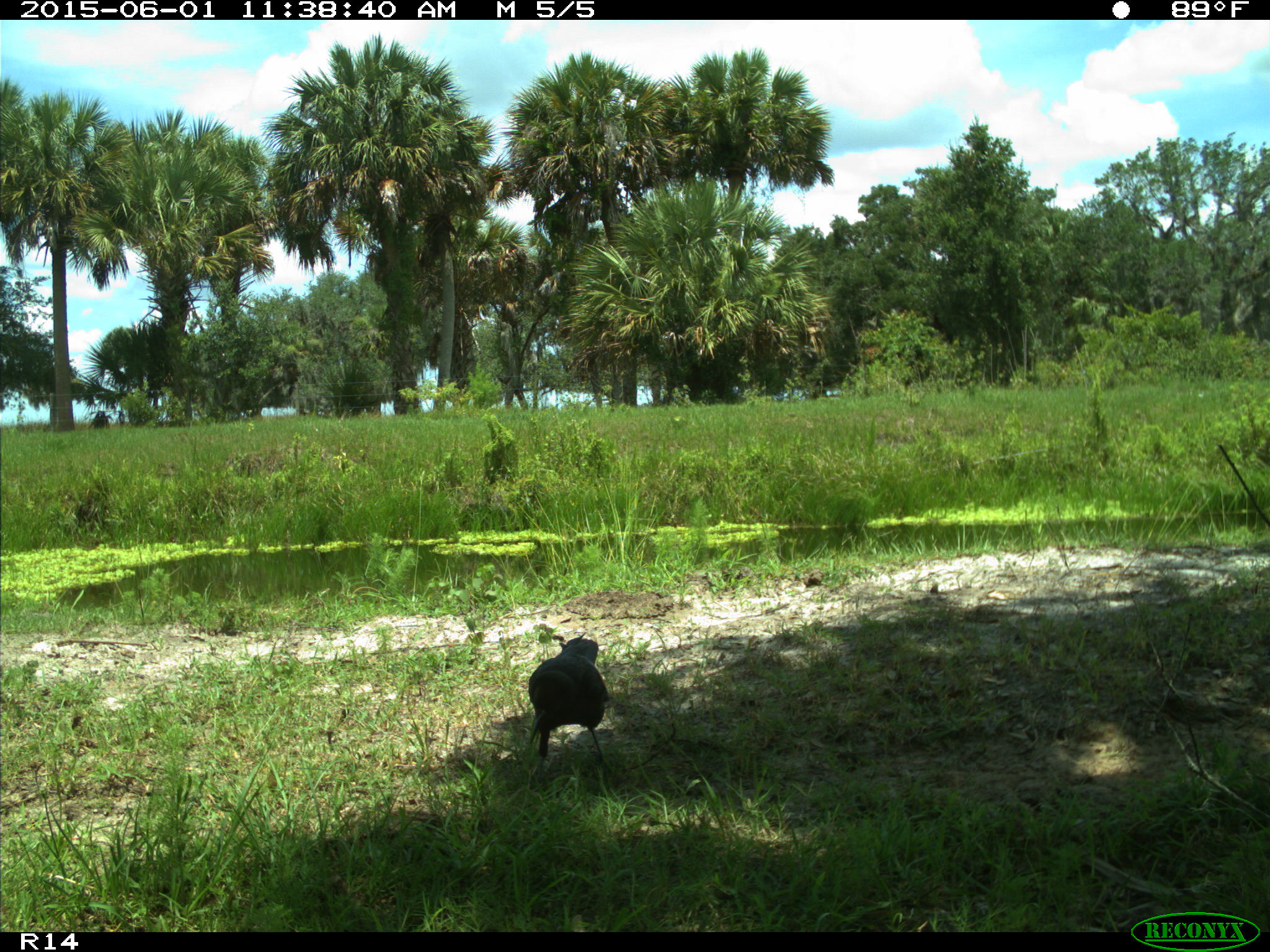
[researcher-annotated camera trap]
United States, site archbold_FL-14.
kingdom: Animalia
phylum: Chordata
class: Aves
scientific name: Aves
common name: birds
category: unidentified bird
Unidentified bird (birds) (Aves).